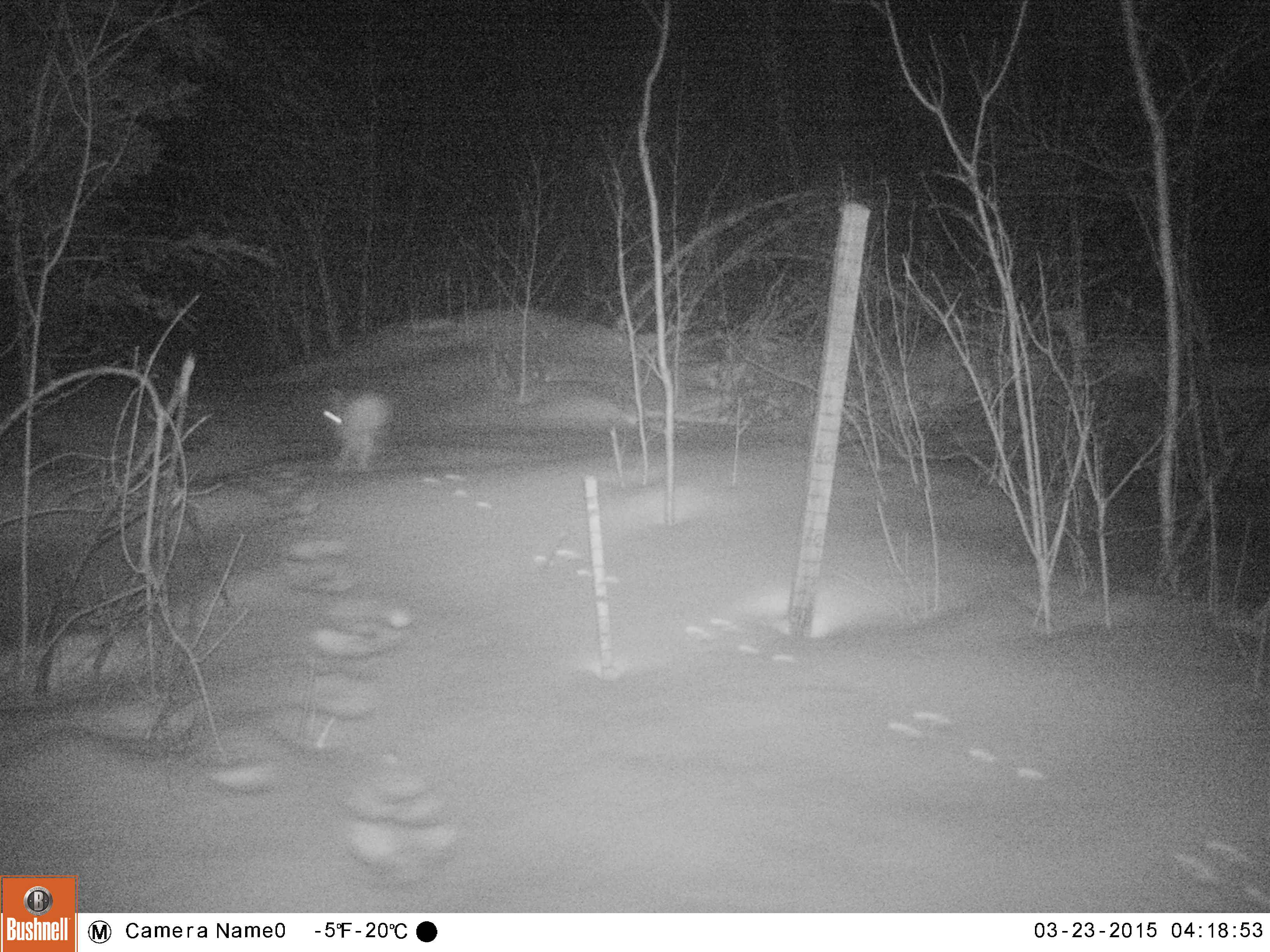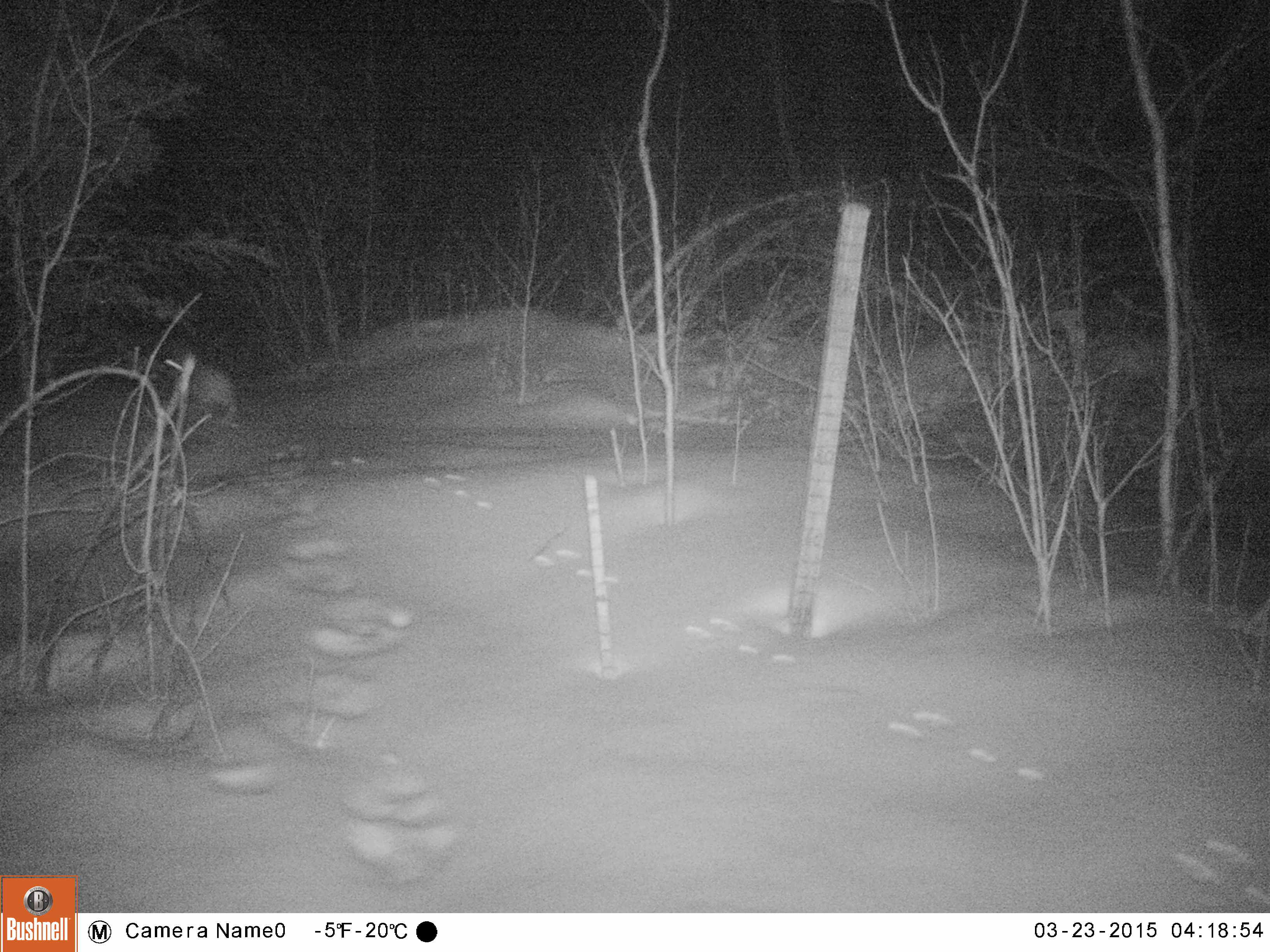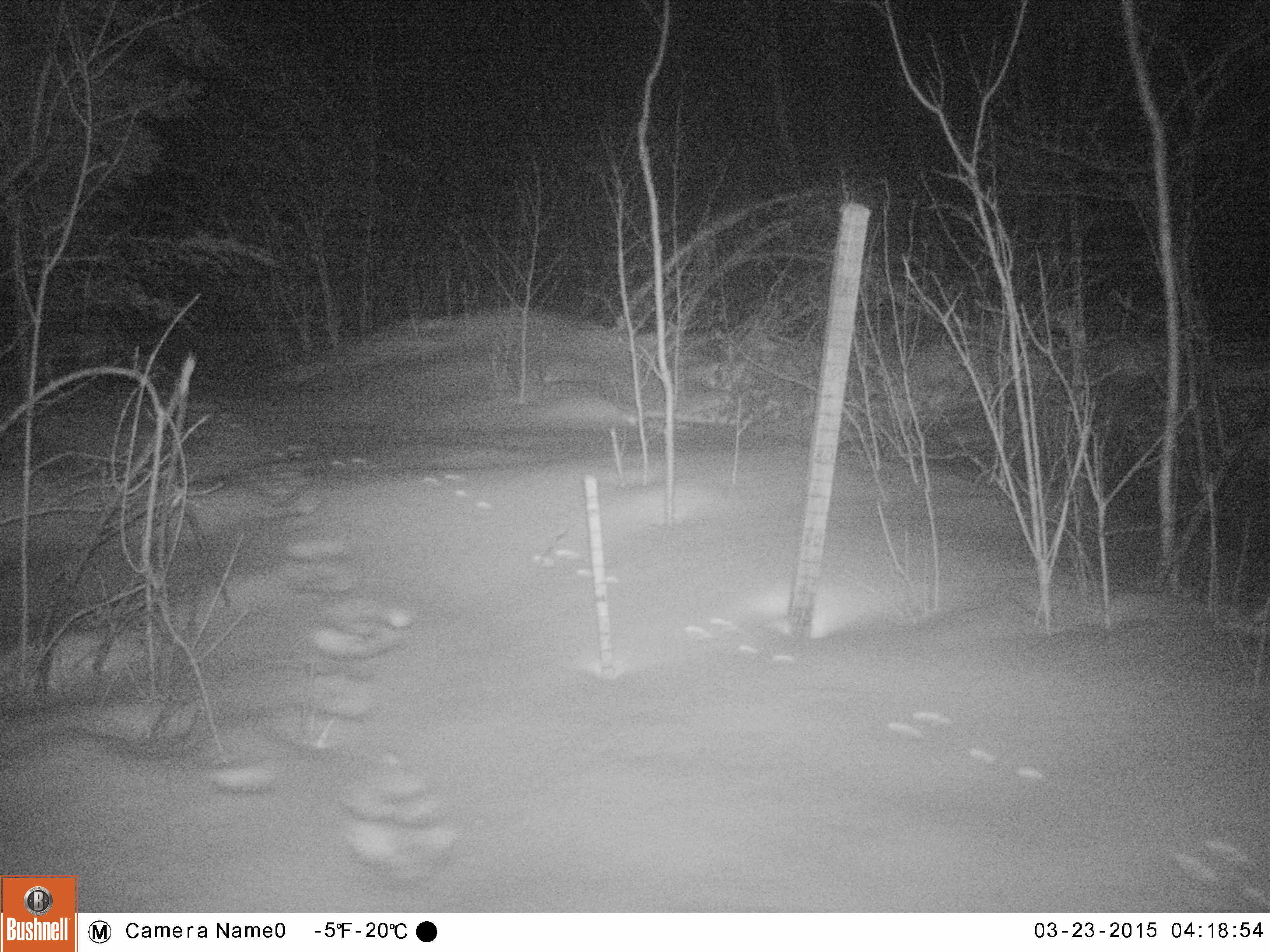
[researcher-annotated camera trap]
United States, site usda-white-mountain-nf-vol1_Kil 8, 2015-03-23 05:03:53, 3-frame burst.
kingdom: Animalia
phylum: Chordata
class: Mammalia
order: Lagomorpha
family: Leporidae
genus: Lepus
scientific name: Lepus americanus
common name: snowshoe hare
Snowshoe hare (Lepus americanus).